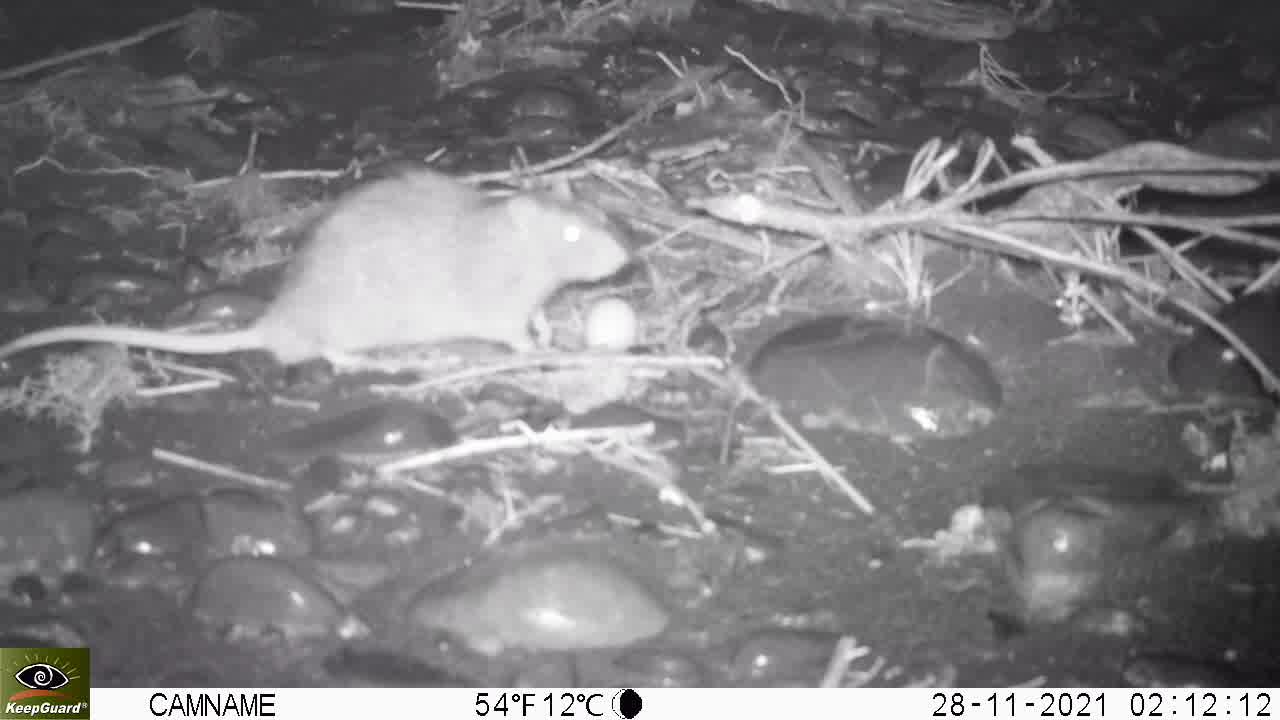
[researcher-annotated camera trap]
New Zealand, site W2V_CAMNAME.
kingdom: Animalia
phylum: Chordata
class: Mammalia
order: Rodentia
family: Muridae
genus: Rattus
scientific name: Rattus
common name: rat